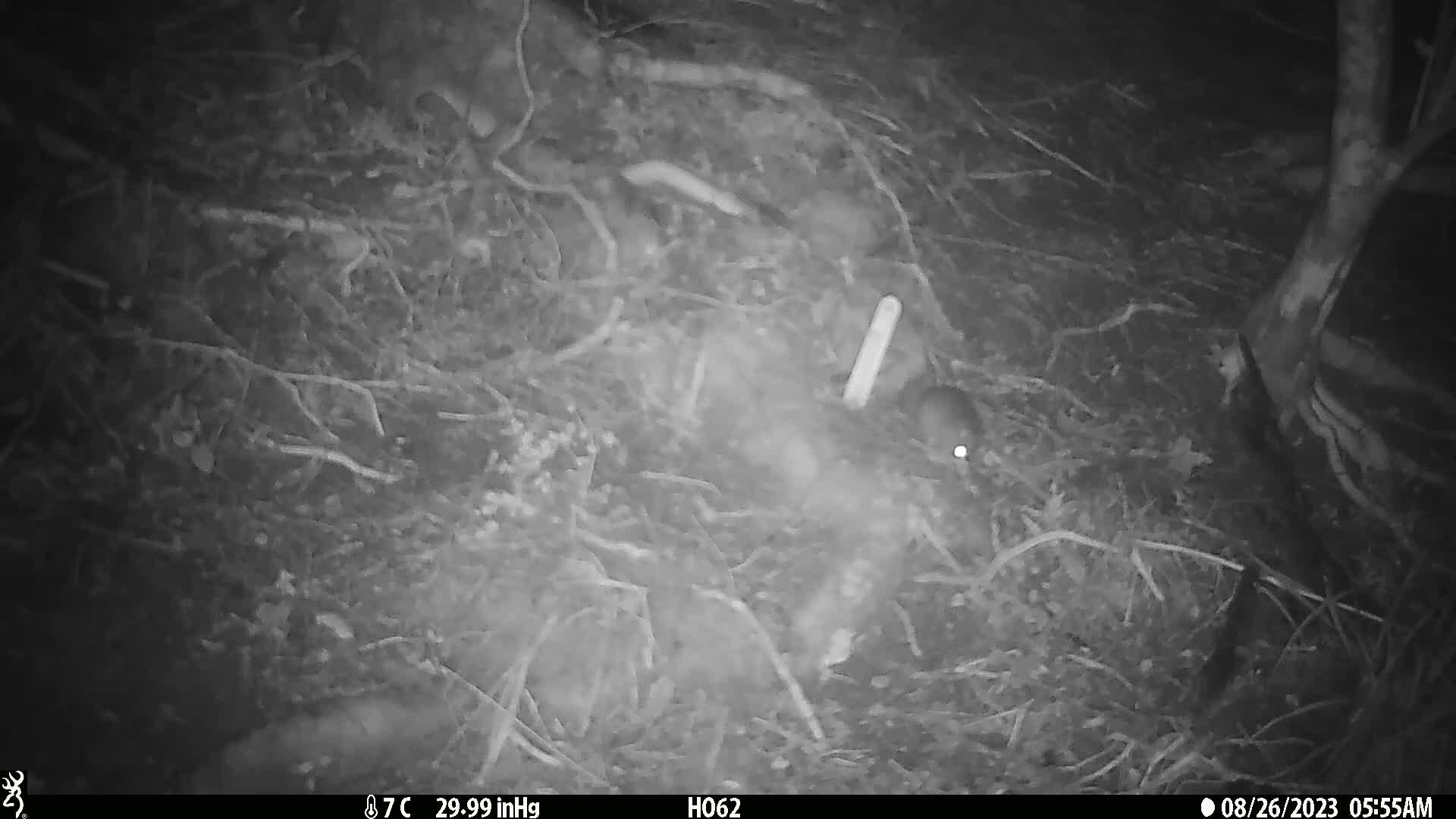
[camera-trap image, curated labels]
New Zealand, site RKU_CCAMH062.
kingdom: Animalia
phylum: Chordata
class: Mammalia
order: Rodentia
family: Muridae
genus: Rattus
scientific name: Rattus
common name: rat